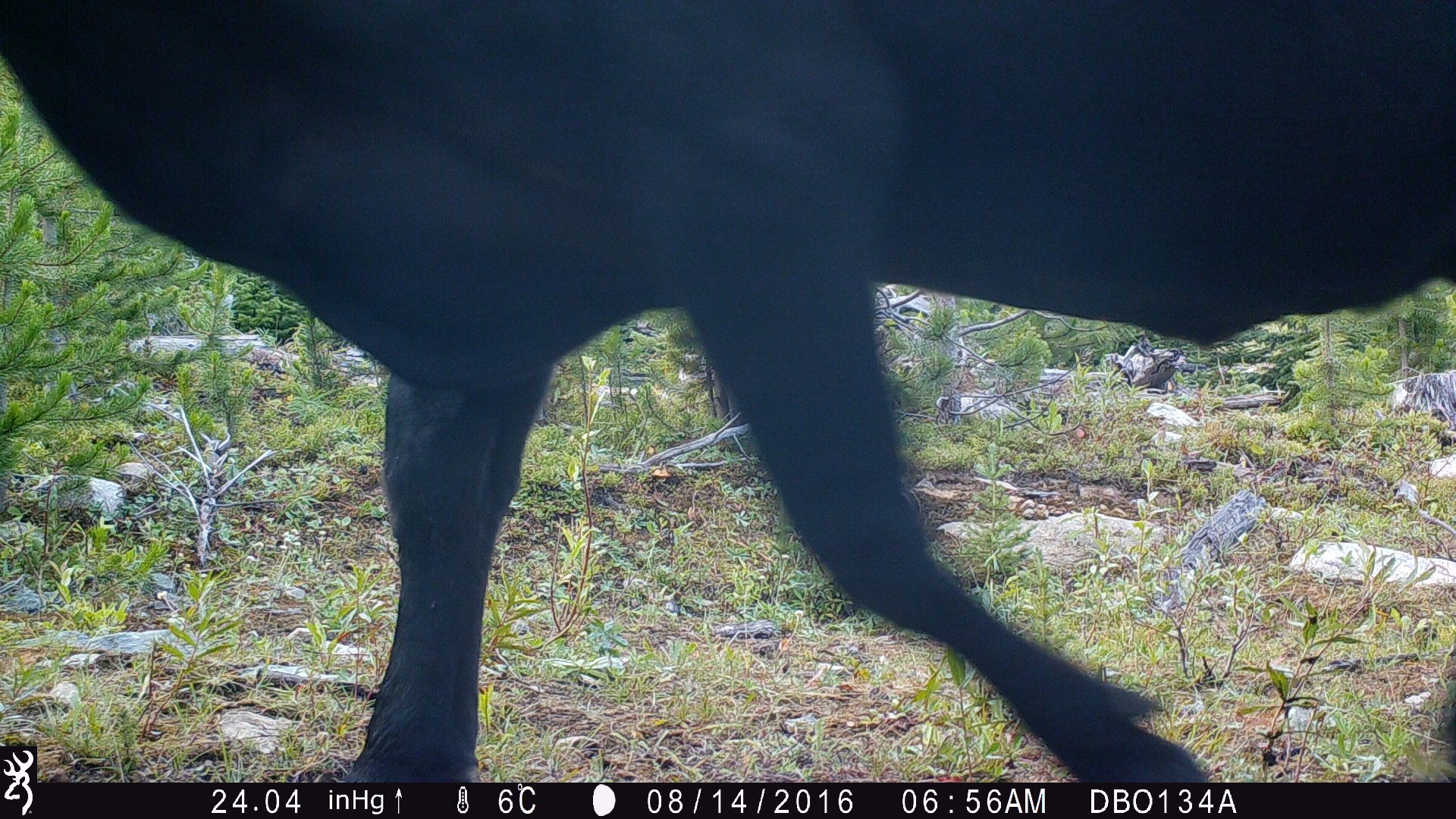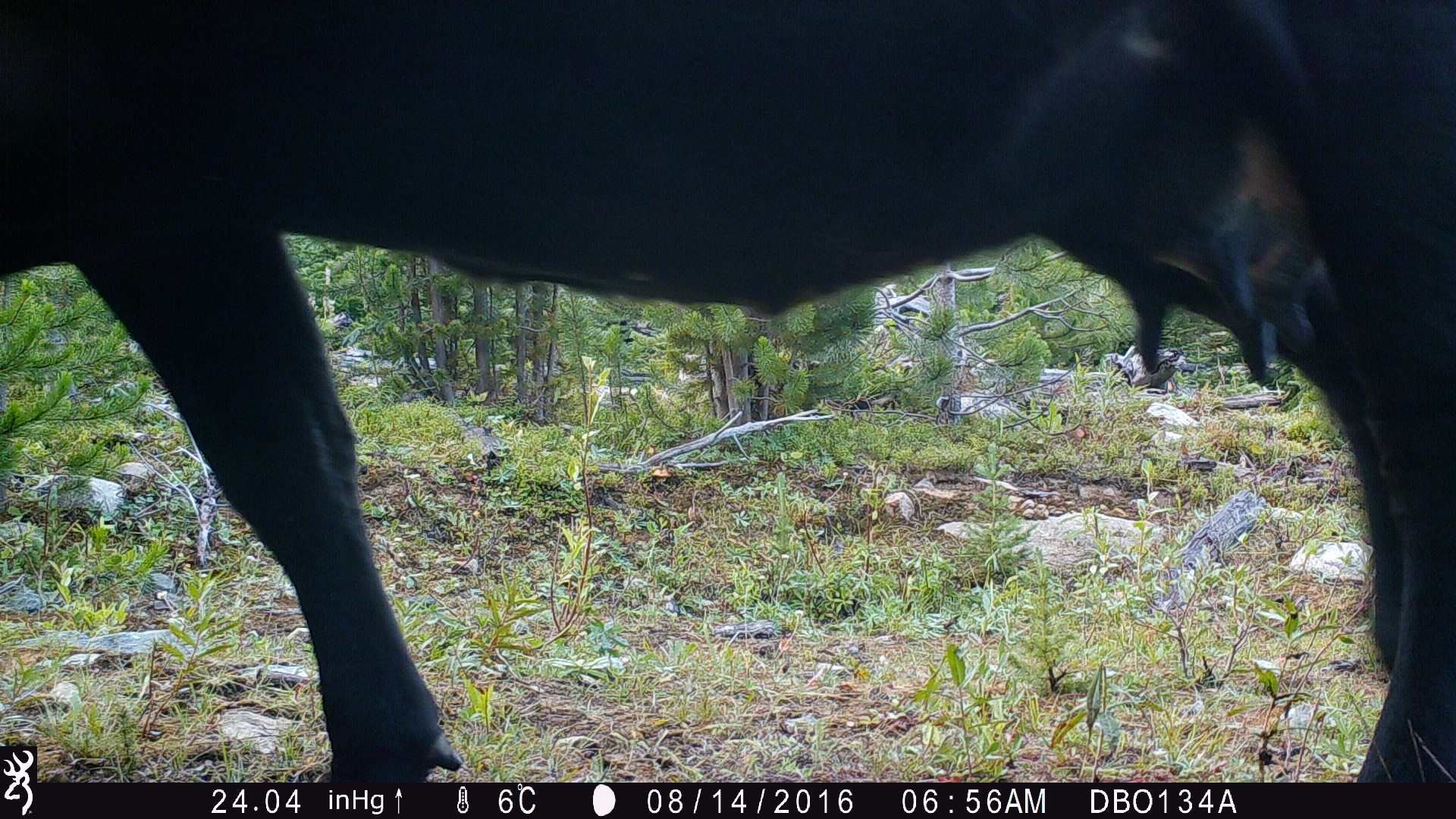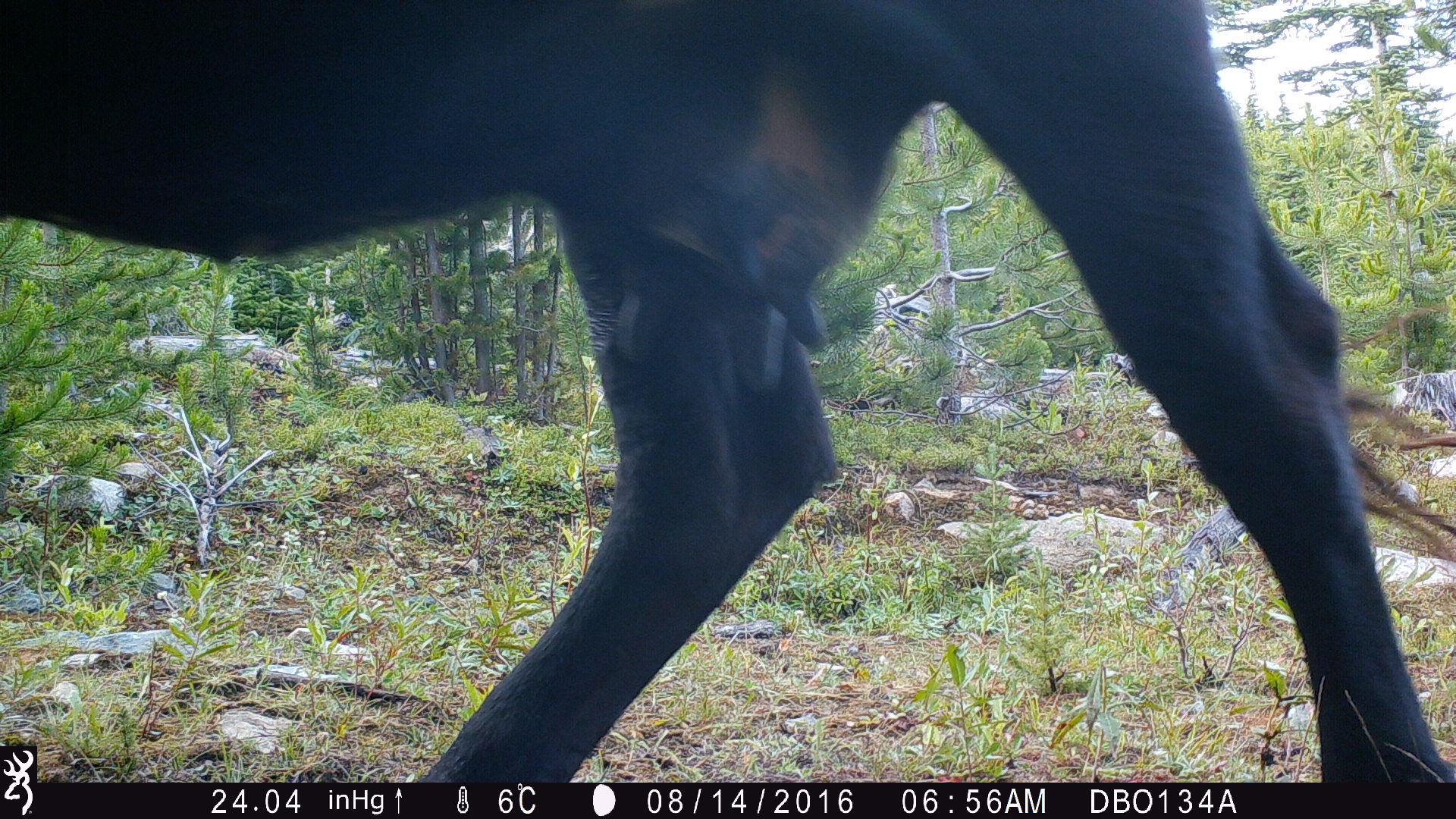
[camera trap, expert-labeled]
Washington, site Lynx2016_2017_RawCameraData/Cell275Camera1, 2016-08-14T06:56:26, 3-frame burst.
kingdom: Animalia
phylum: Chordata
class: Mammalia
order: Artiodactyla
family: Bovidae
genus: Bos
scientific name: Bos taurus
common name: domestic cattle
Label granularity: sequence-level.